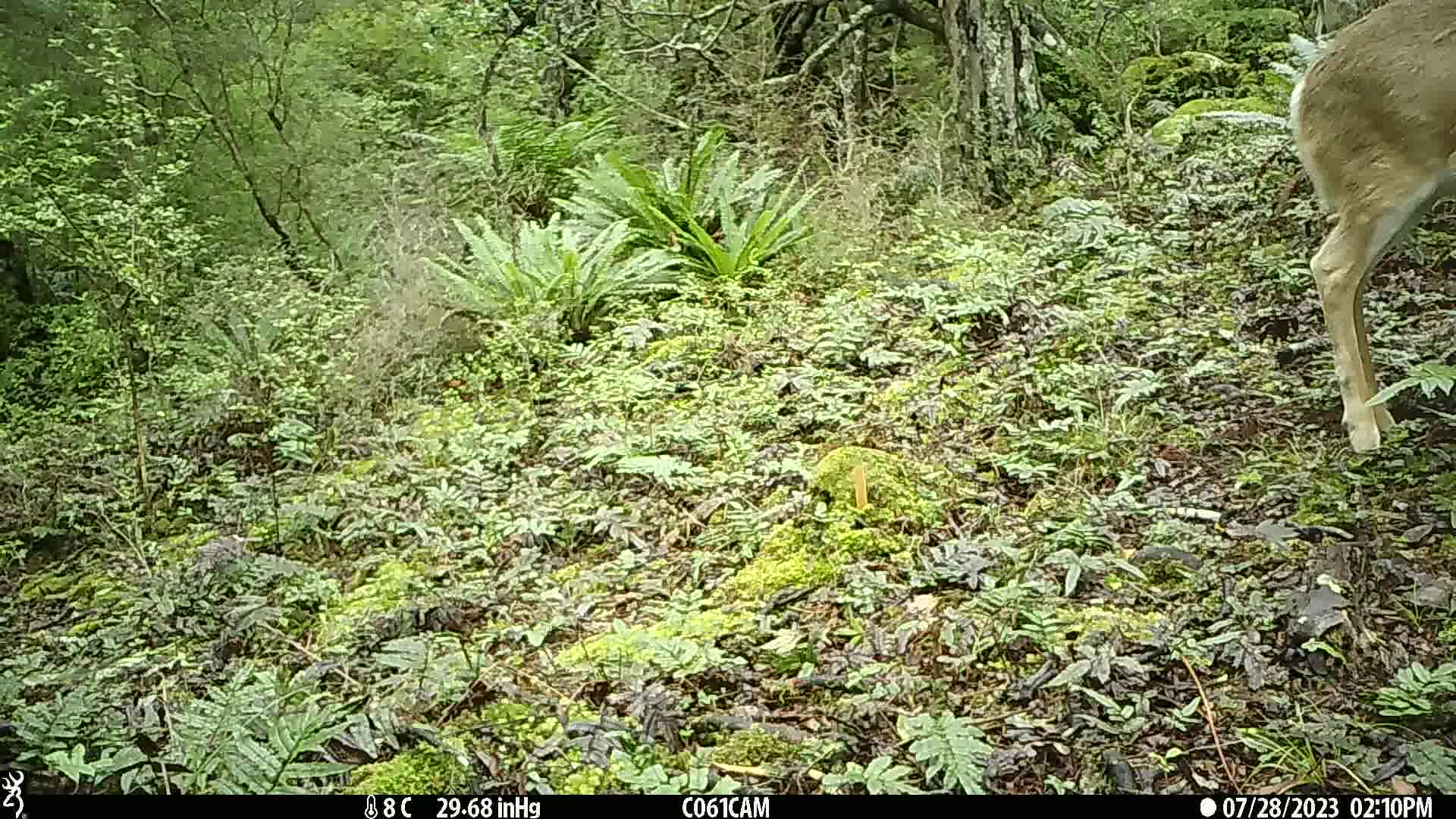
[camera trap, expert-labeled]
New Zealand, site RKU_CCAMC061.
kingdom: Animalia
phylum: Chordata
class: Mammalia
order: Artiodactyla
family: Cervidae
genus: Odocoileus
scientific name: Odocoileus virginianus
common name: white-tailed deer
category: white tailed deer